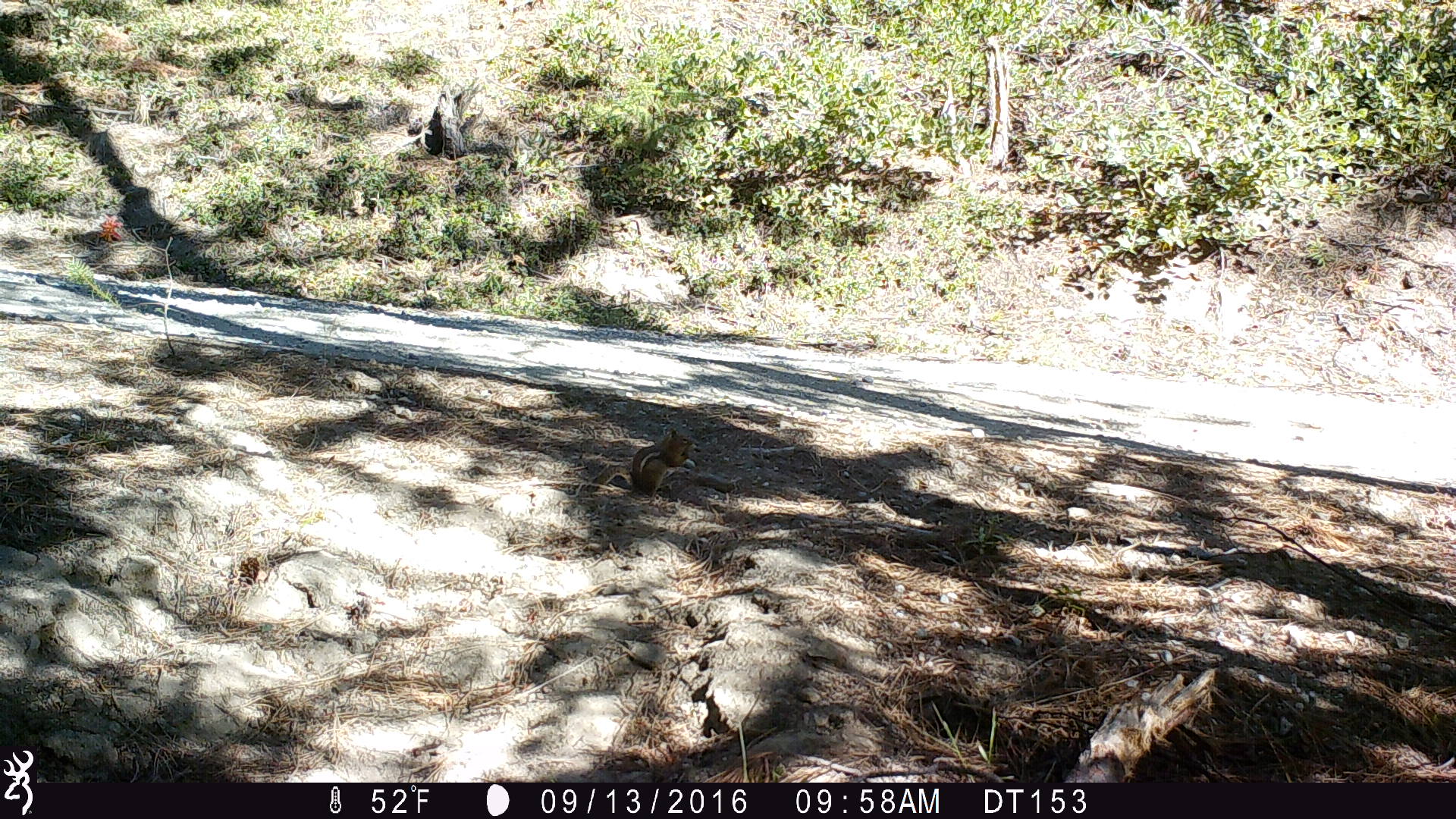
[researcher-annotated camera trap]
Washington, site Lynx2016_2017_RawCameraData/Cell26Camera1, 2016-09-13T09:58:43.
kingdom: Animalia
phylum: Chordata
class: Mammalia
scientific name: Mammalia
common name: small mammal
Small mammal (Mammalia). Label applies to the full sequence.